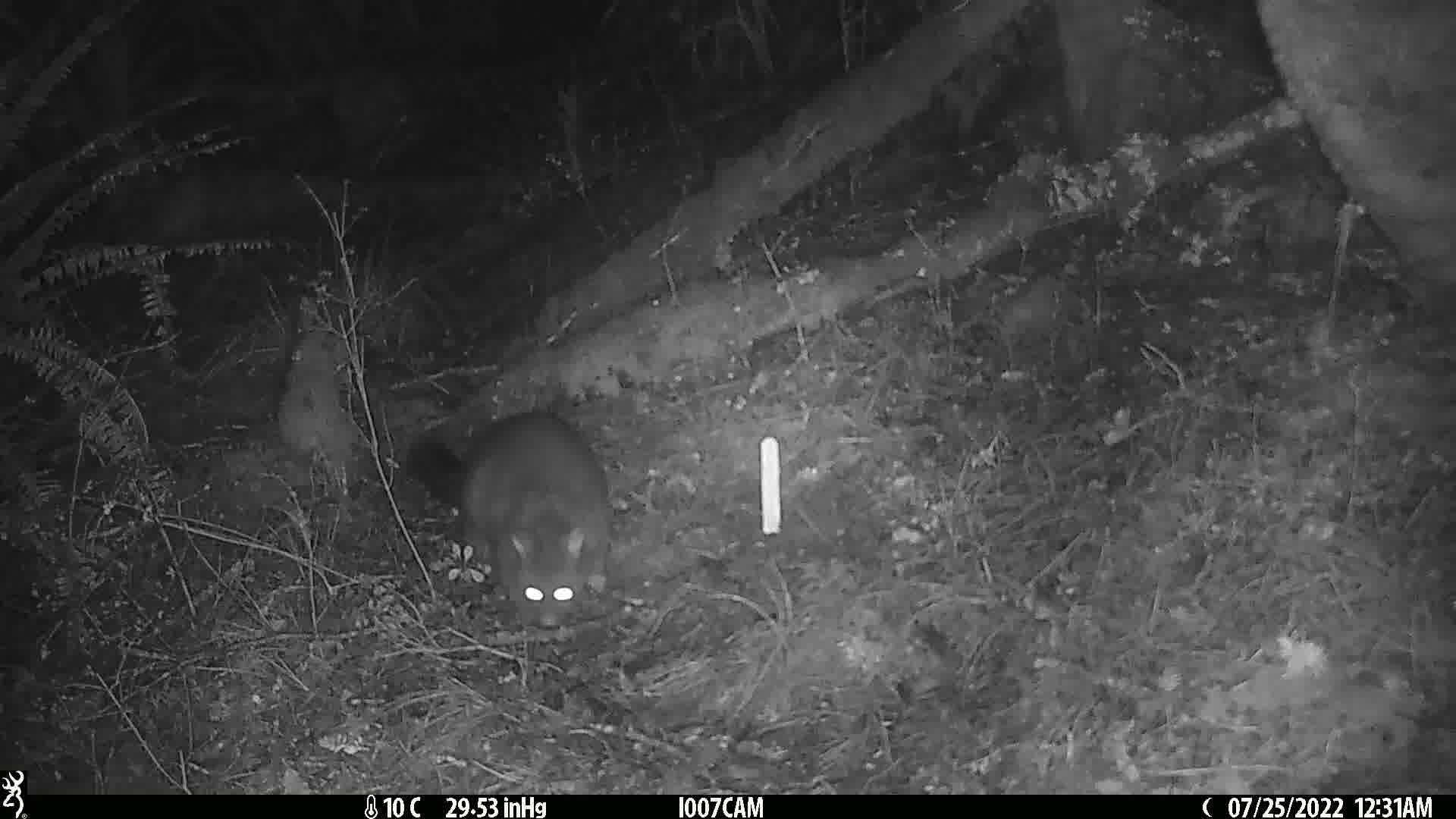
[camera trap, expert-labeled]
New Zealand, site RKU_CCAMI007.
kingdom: Animalia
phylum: Chordata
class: Mammalia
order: Diprotodontia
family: Phalangeridae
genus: Trichosurus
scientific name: Trichosurus vulpecula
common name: common brushtail possum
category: possum